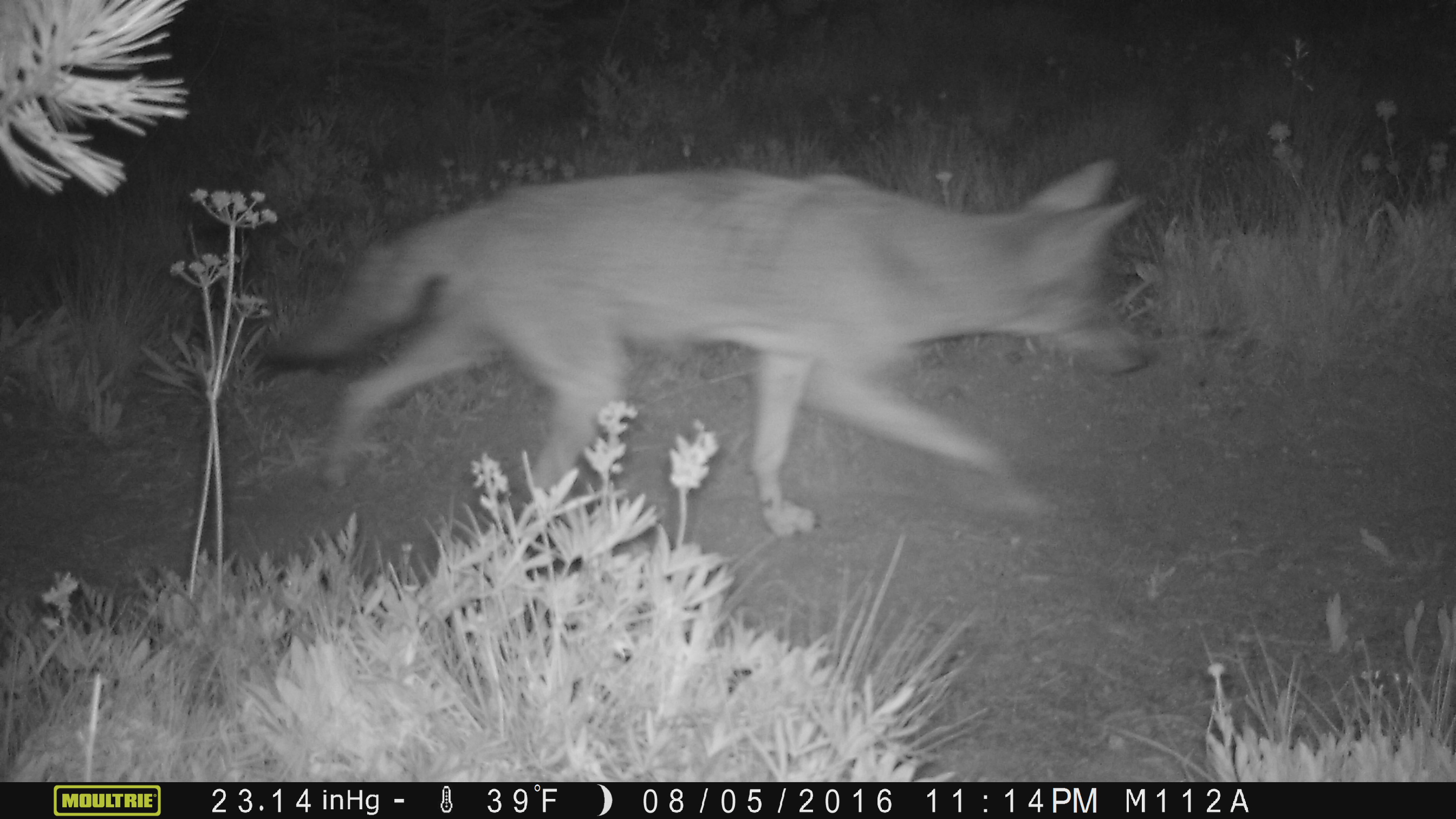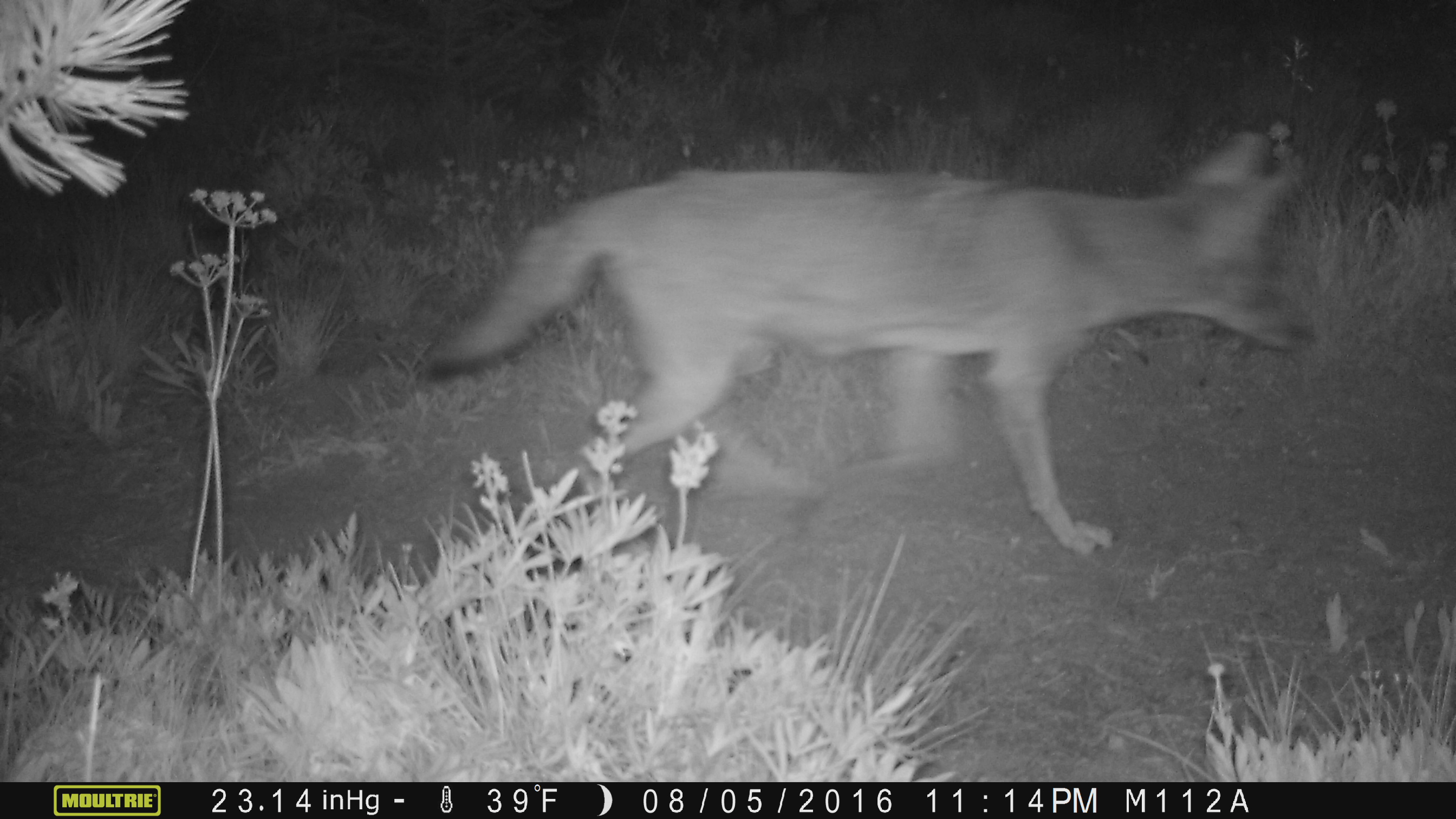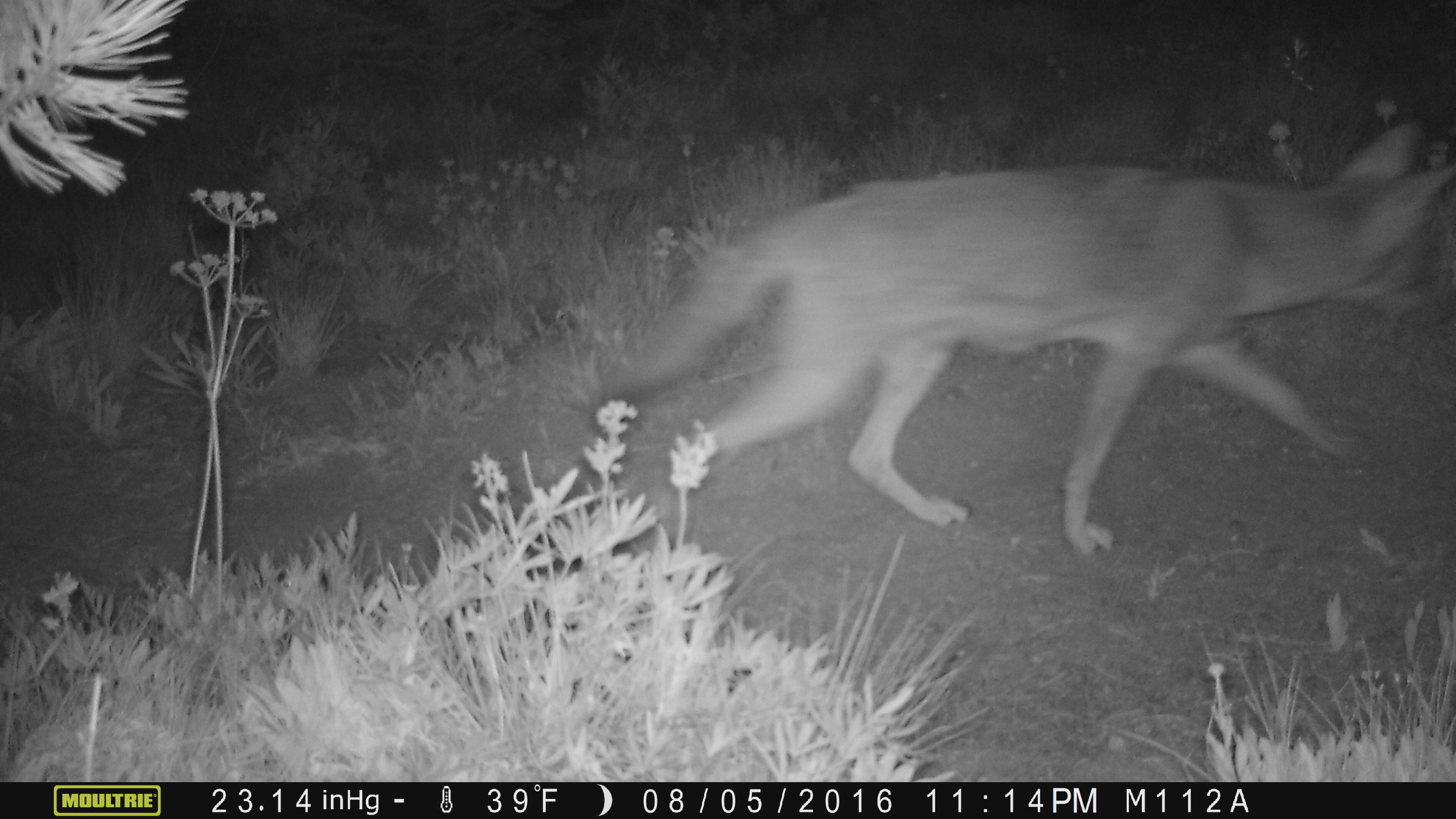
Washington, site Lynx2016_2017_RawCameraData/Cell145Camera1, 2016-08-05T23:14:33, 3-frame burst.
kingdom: Animalia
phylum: Chordata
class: Mammalia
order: Carnivora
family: Canidae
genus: Canis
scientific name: Canis latrans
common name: coyote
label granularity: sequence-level